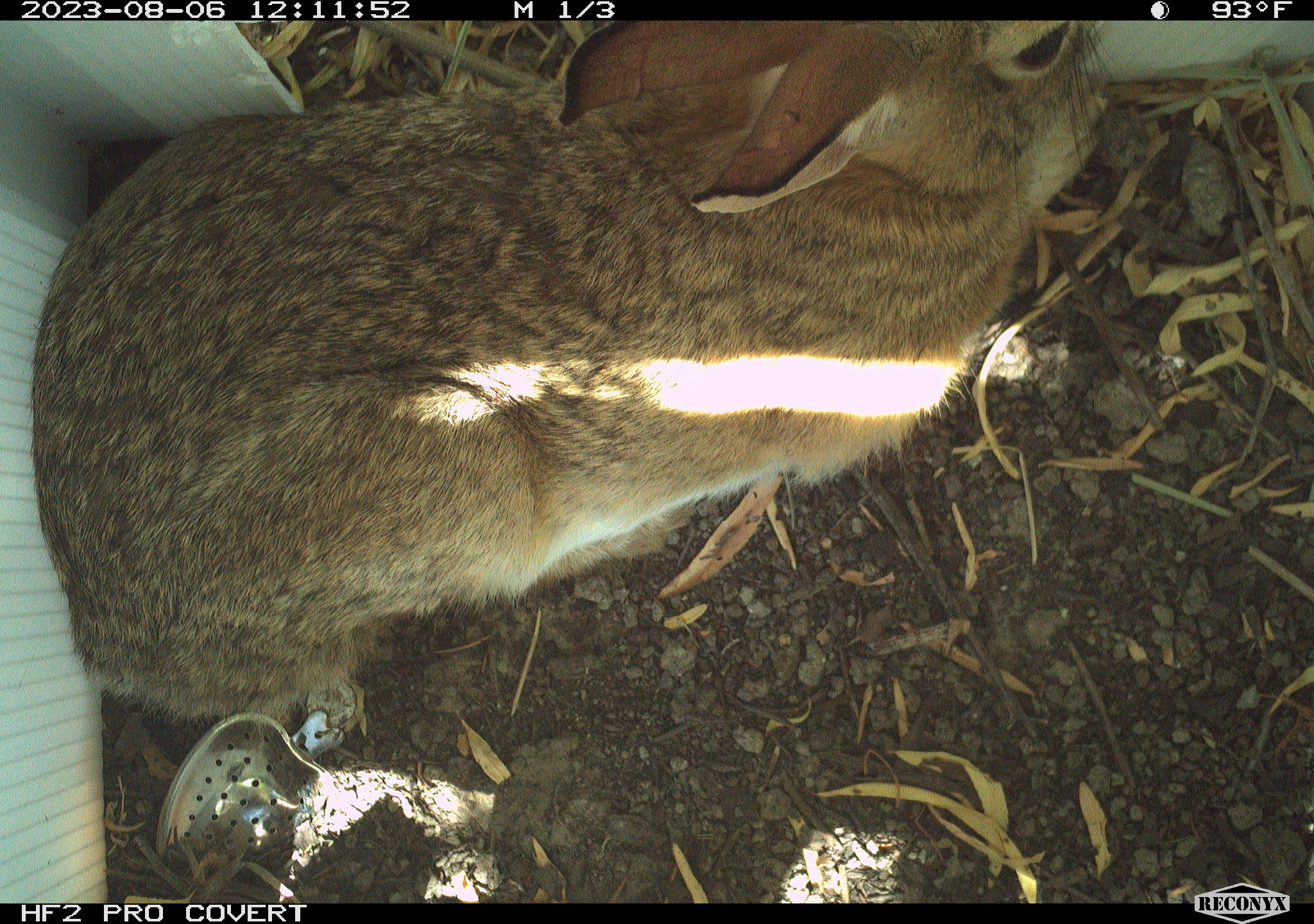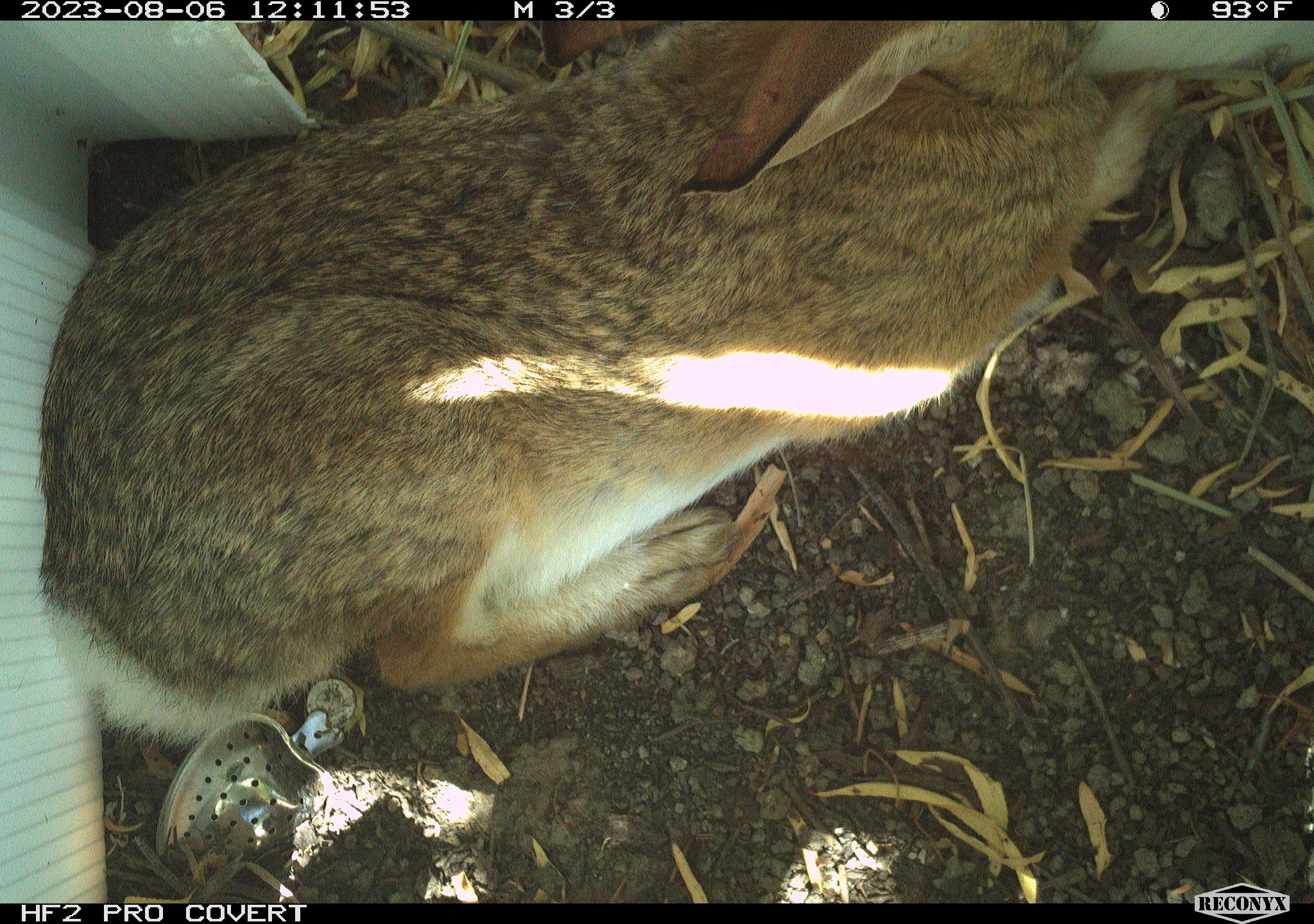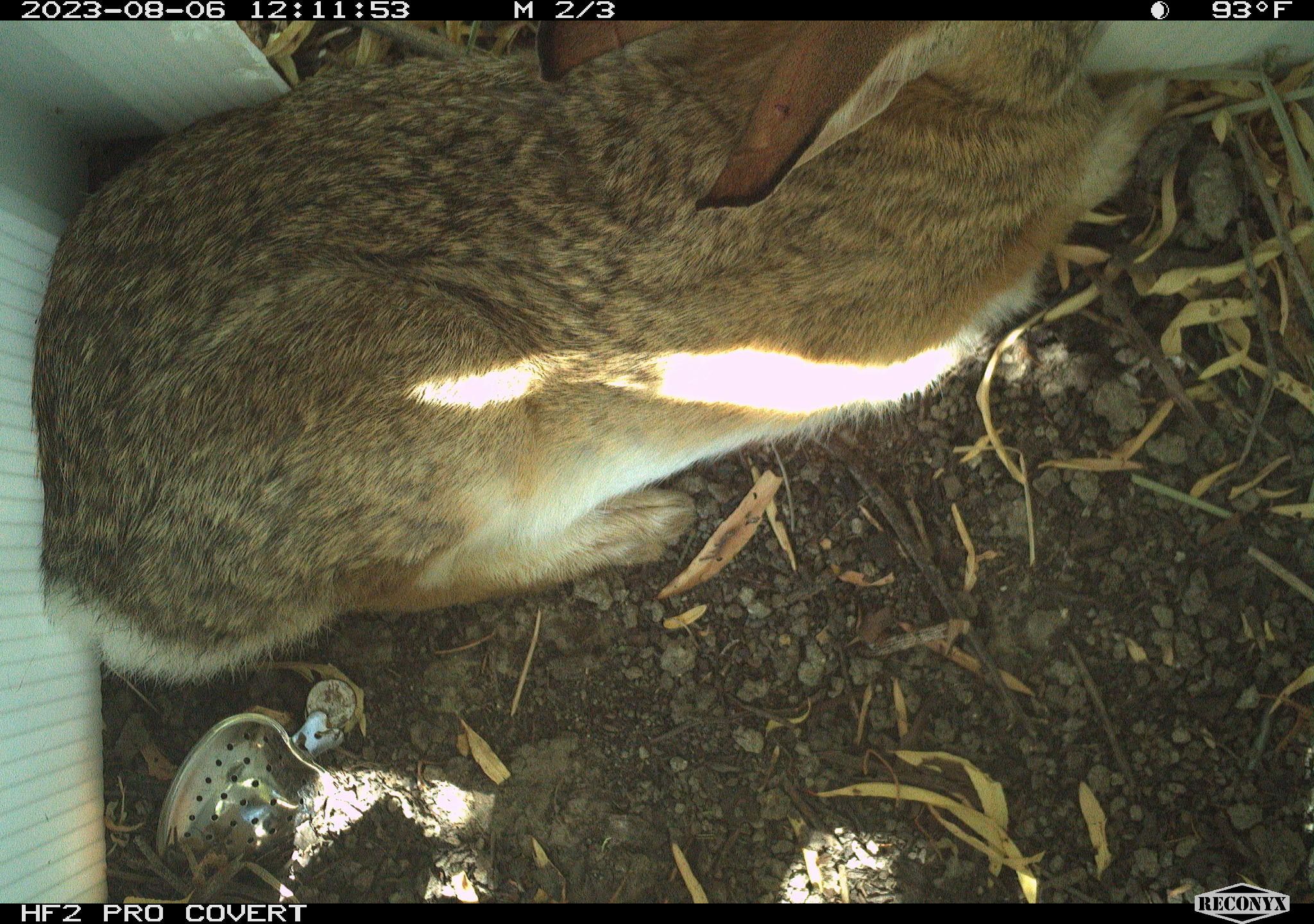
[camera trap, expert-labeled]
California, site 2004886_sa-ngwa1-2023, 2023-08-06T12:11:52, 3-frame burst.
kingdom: Animalia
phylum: Chordata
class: Mammalia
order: Lagomorpha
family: Leporidae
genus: Sylvilagus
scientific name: Sylvilagus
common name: cottontail rabbits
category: sylvilagus species